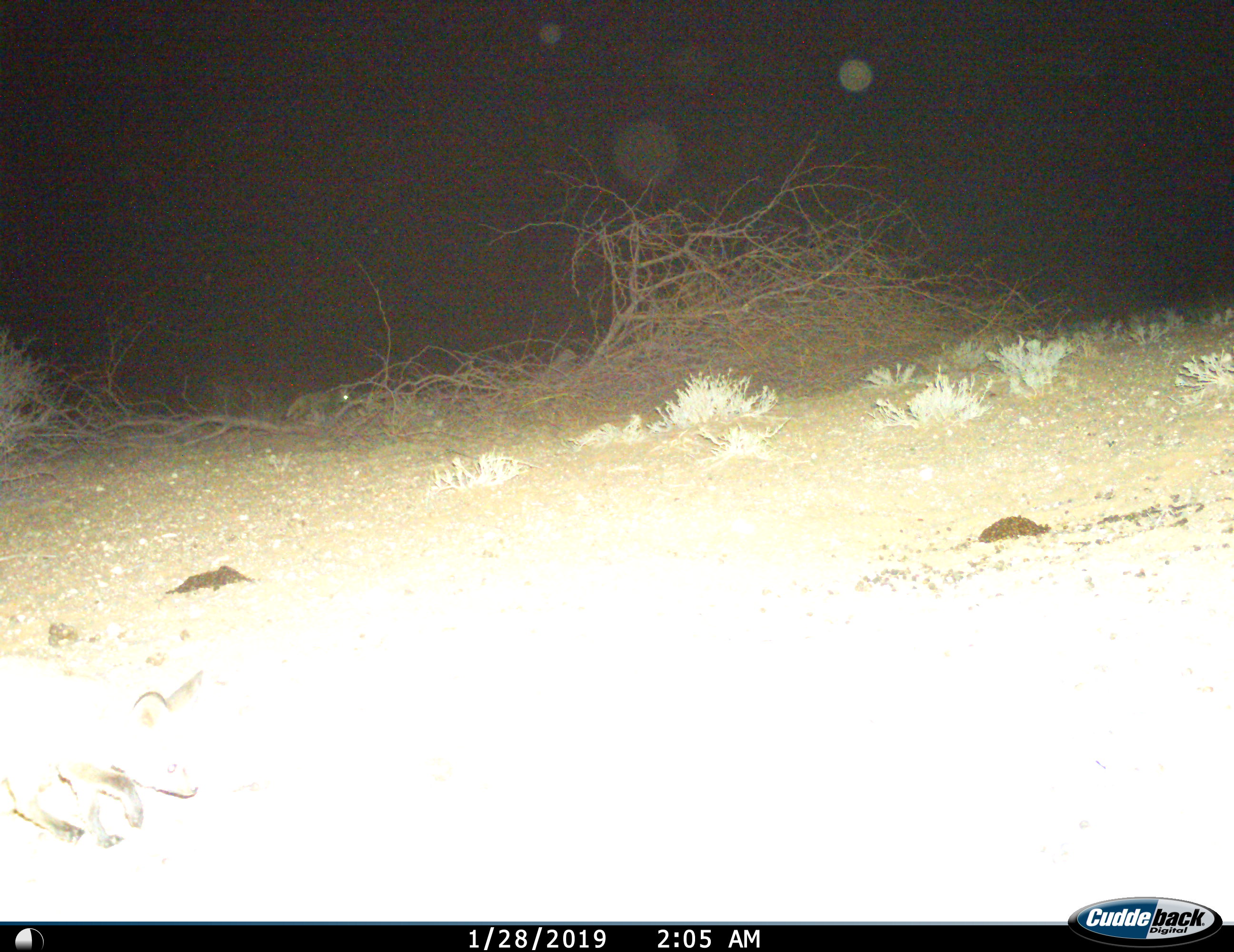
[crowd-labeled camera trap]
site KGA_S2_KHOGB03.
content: unidentified animal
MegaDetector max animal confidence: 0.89